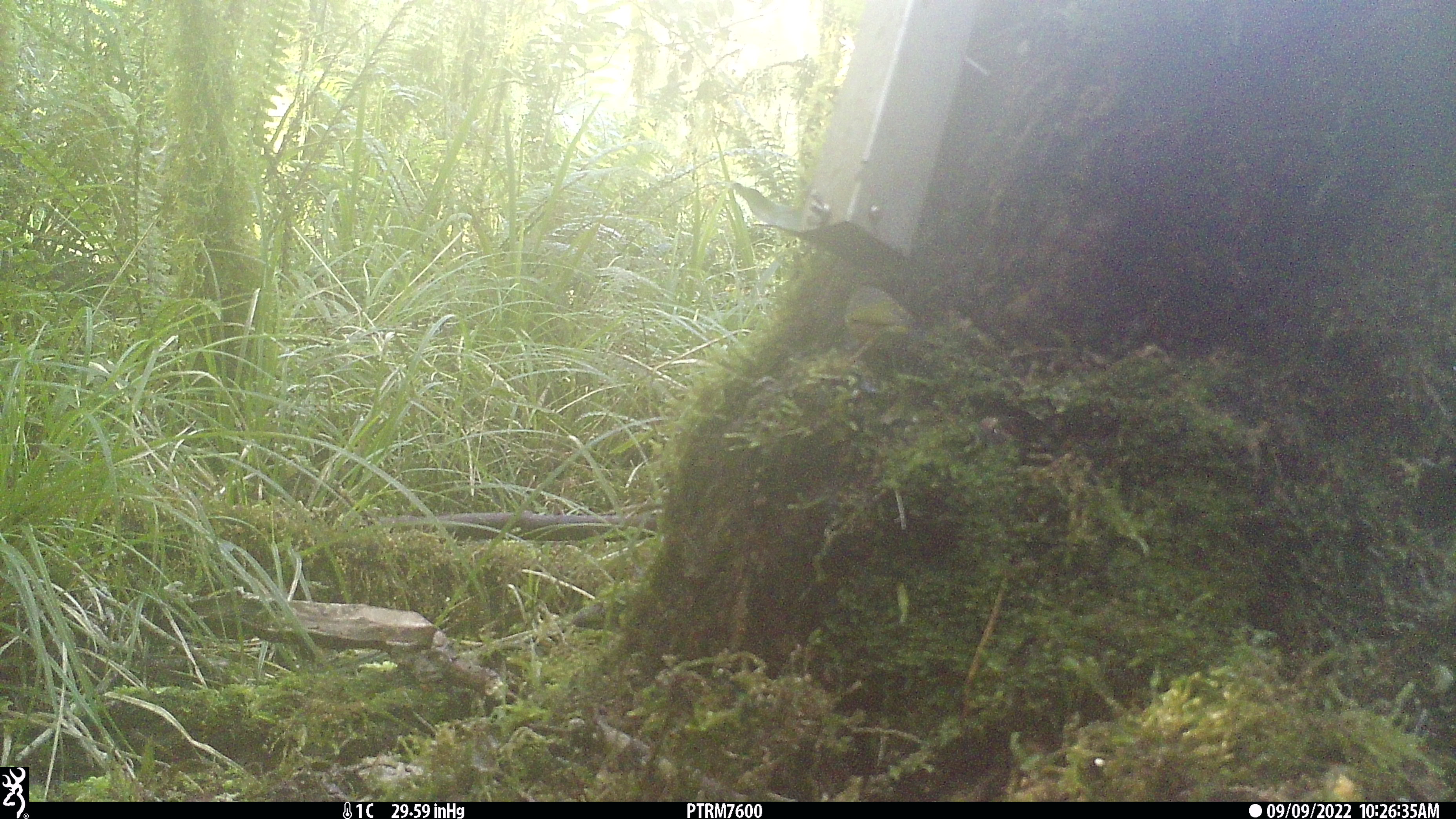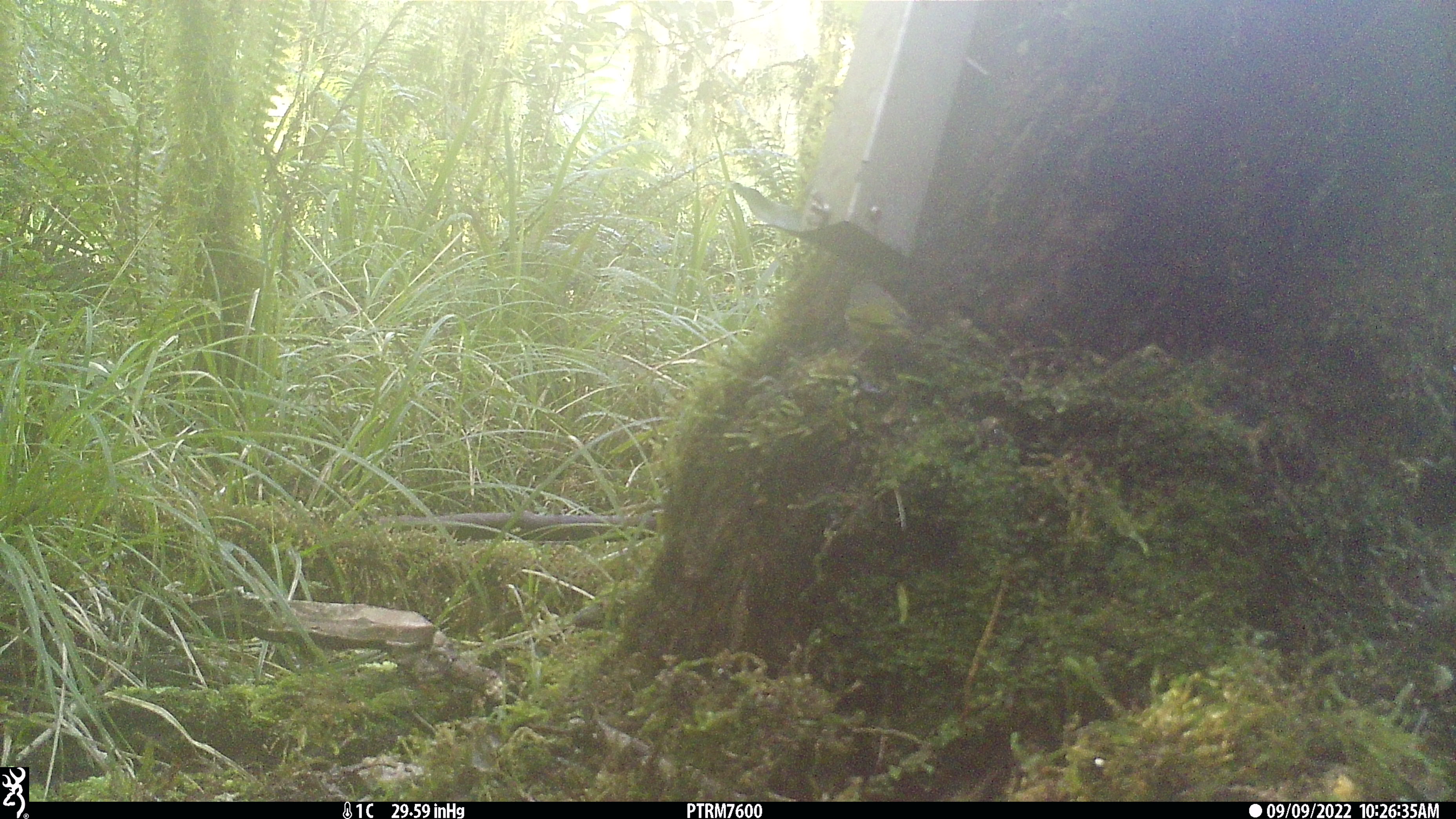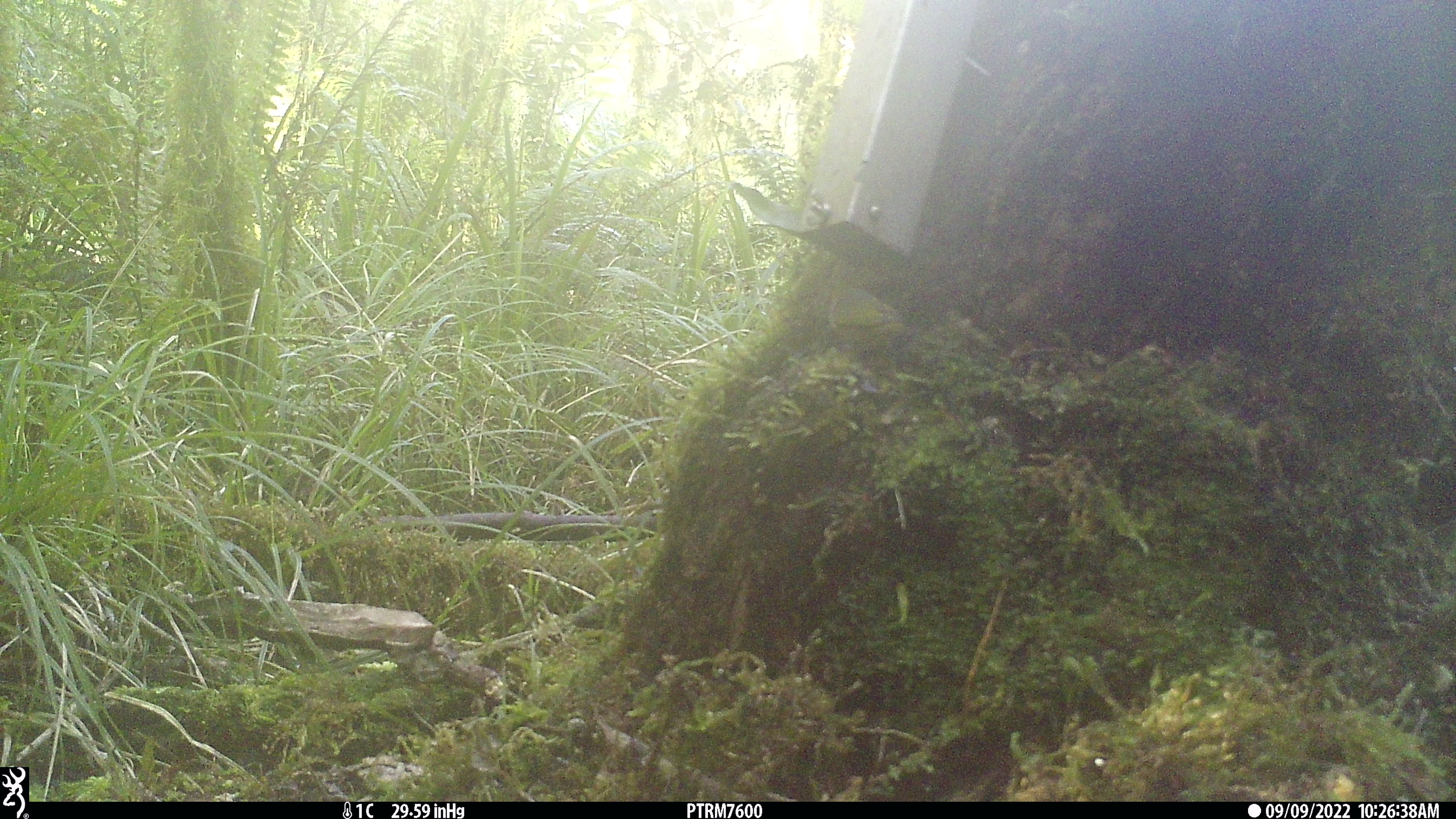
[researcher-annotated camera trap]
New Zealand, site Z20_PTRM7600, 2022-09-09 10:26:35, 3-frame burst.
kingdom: Animalia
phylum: Chordata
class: Aves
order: Passeriformes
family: Zosteropidae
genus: Zosterops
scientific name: Zosterops lateralis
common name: silvereye